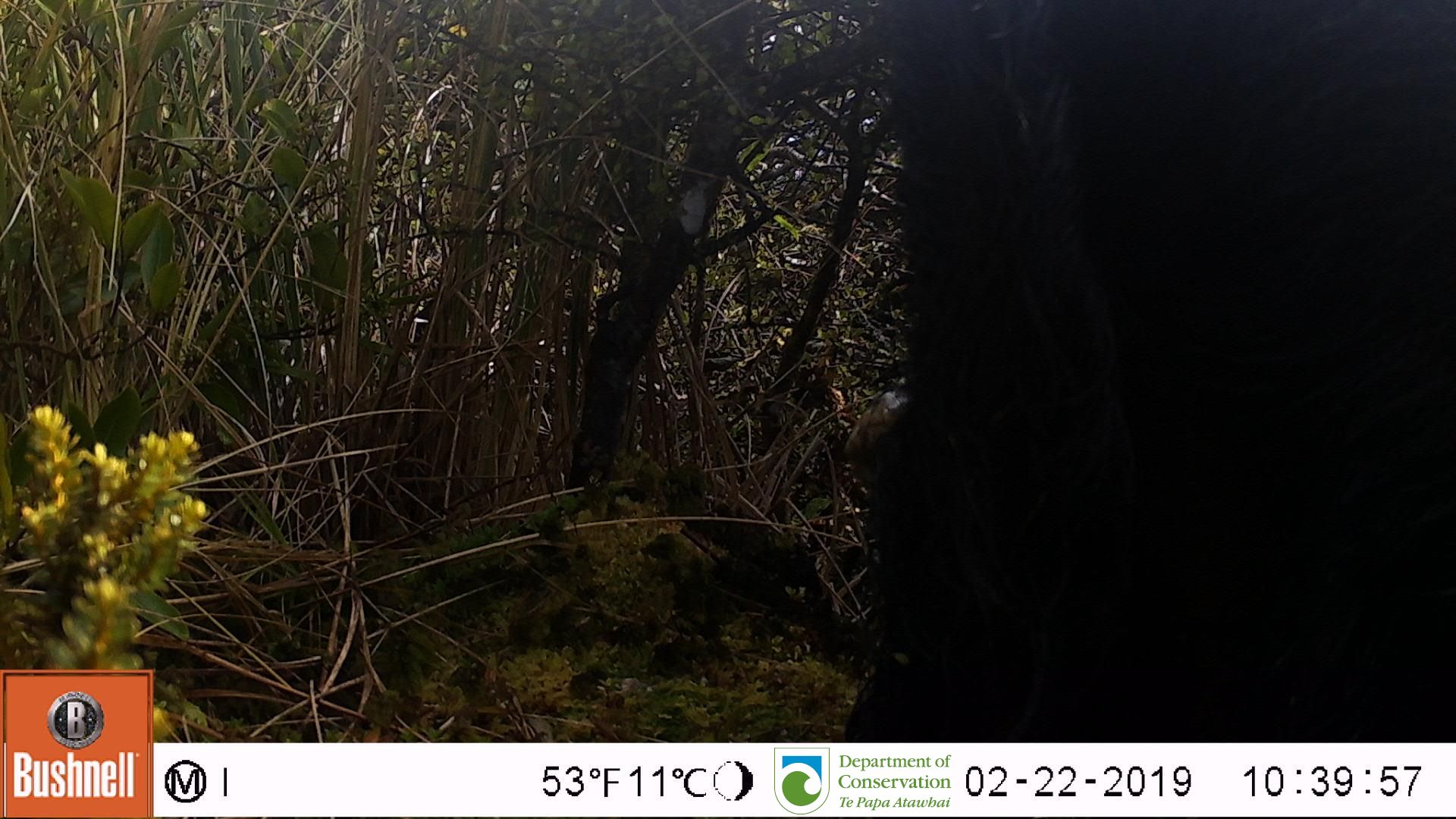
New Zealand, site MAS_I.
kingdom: Animalia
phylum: Chordata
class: Mammalia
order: Artiodactyla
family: Suidae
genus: Sus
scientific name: Sus scrofa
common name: pig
Pig (Sus scrofa).